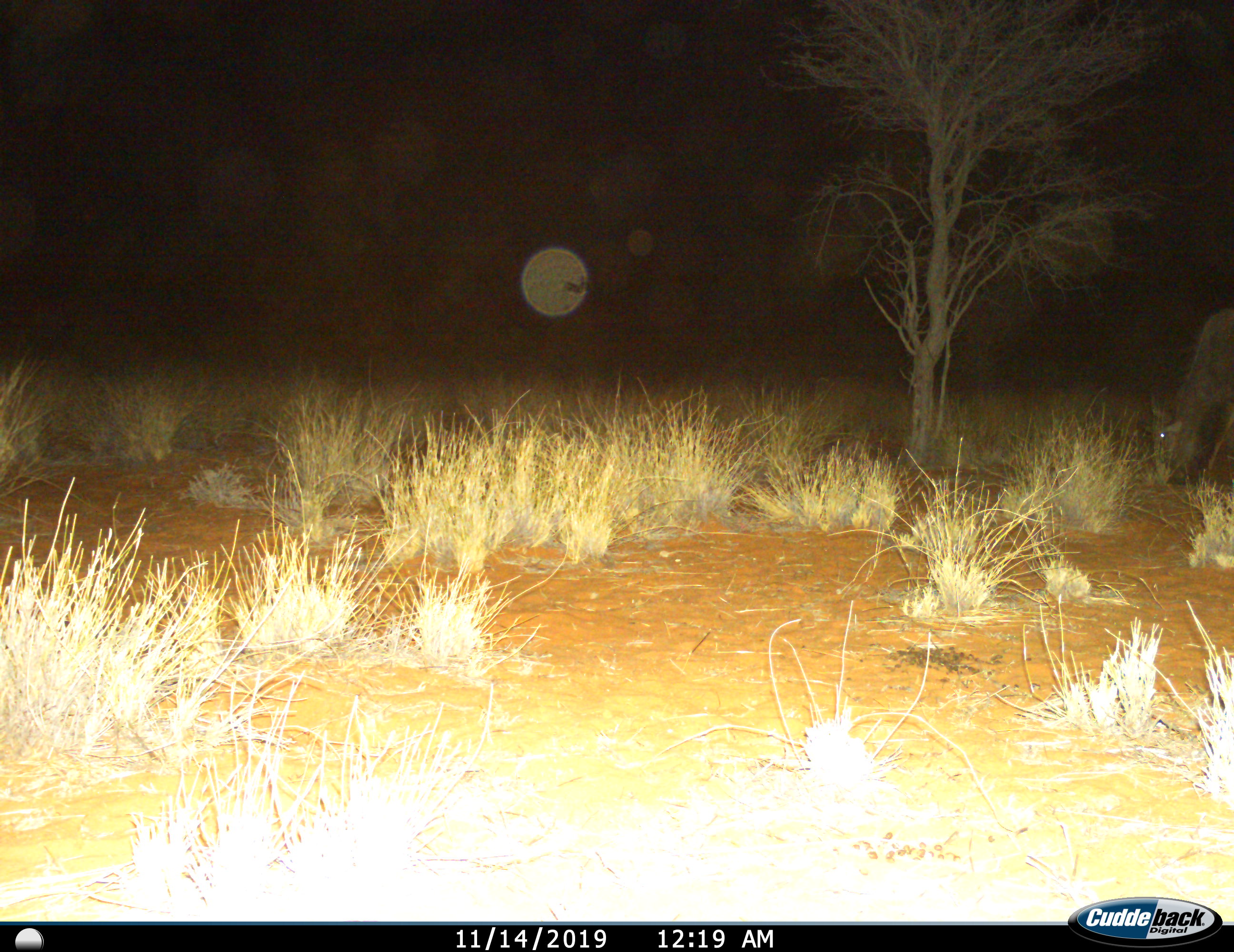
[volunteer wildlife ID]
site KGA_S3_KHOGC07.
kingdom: Animalia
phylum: Chordata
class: Mammalia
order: Artiodactyla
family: Bovidae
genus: Connochaetes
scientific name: Connochaetes taurinus taurinus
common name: blue wildebeest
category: wildebeestblue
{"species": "wildebeestblue (blue wildebeest) (Connochaetes taurinus taurinus)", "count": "1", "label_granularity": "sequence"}